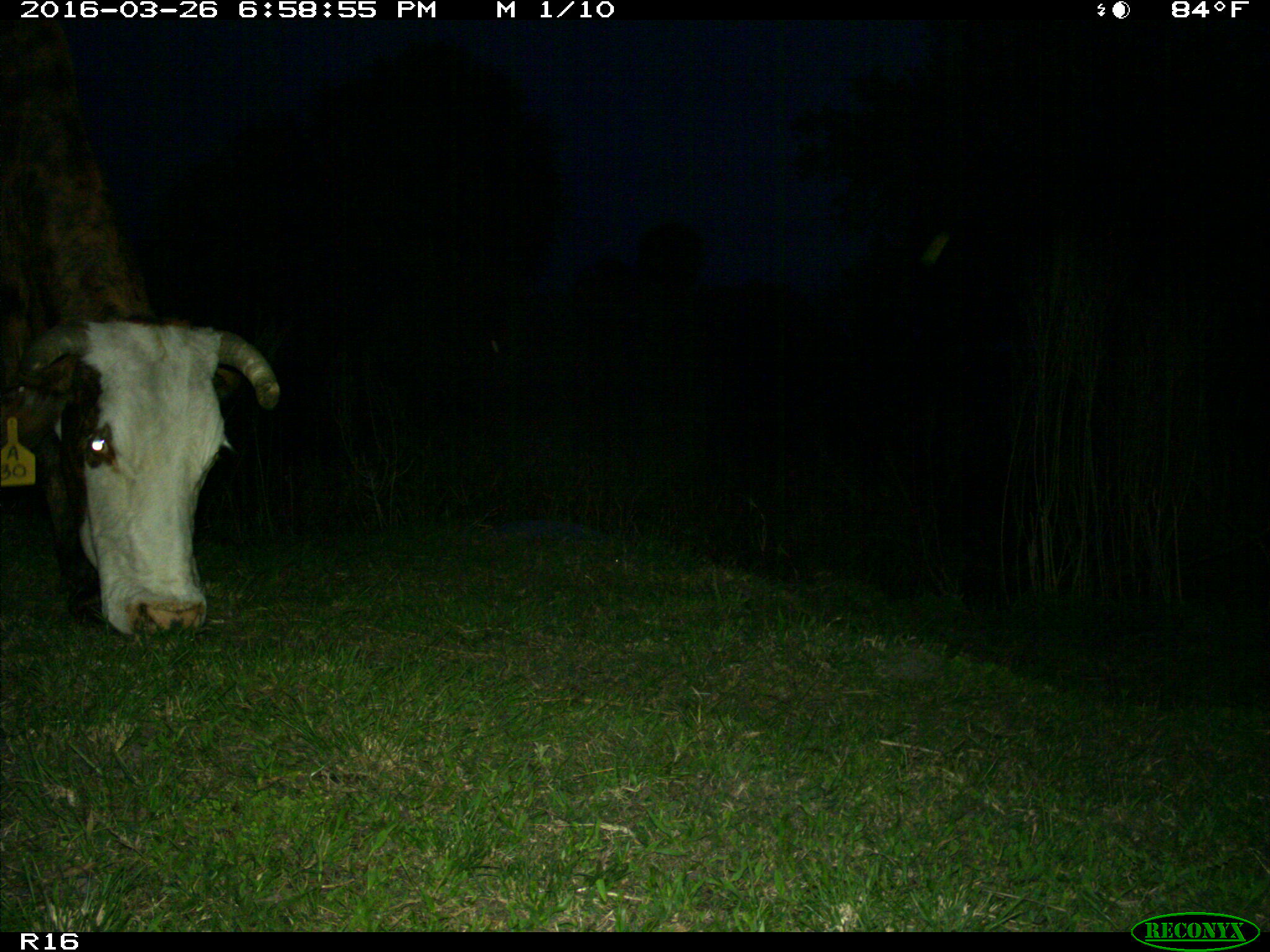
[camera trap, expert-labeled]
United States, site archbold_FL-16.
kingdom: Animalia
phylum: Chordata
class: Mammalia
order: Artiodactyla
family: Bovidae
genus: Bos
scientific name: Bos taurus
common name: domestic cow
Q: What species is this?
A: Bos taurus (domestic cow).